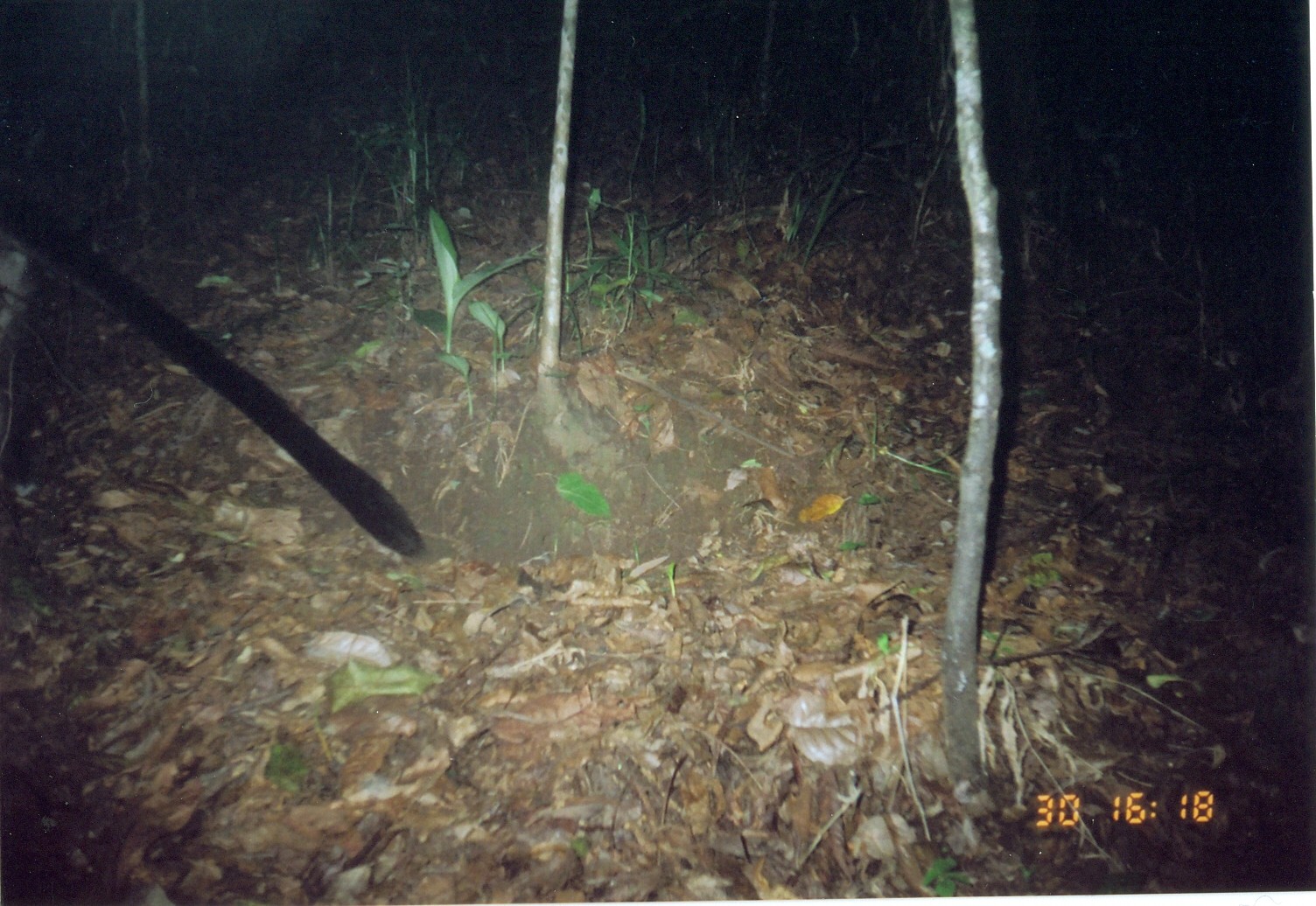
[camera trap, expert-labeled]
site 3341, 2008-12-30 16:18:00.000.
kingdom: Animalia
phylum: Chordata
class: Mammalia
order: Primates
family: Cercopithecidae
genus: Cercopithecus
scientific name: Cercopithecus mitis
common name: blue monkey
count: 1